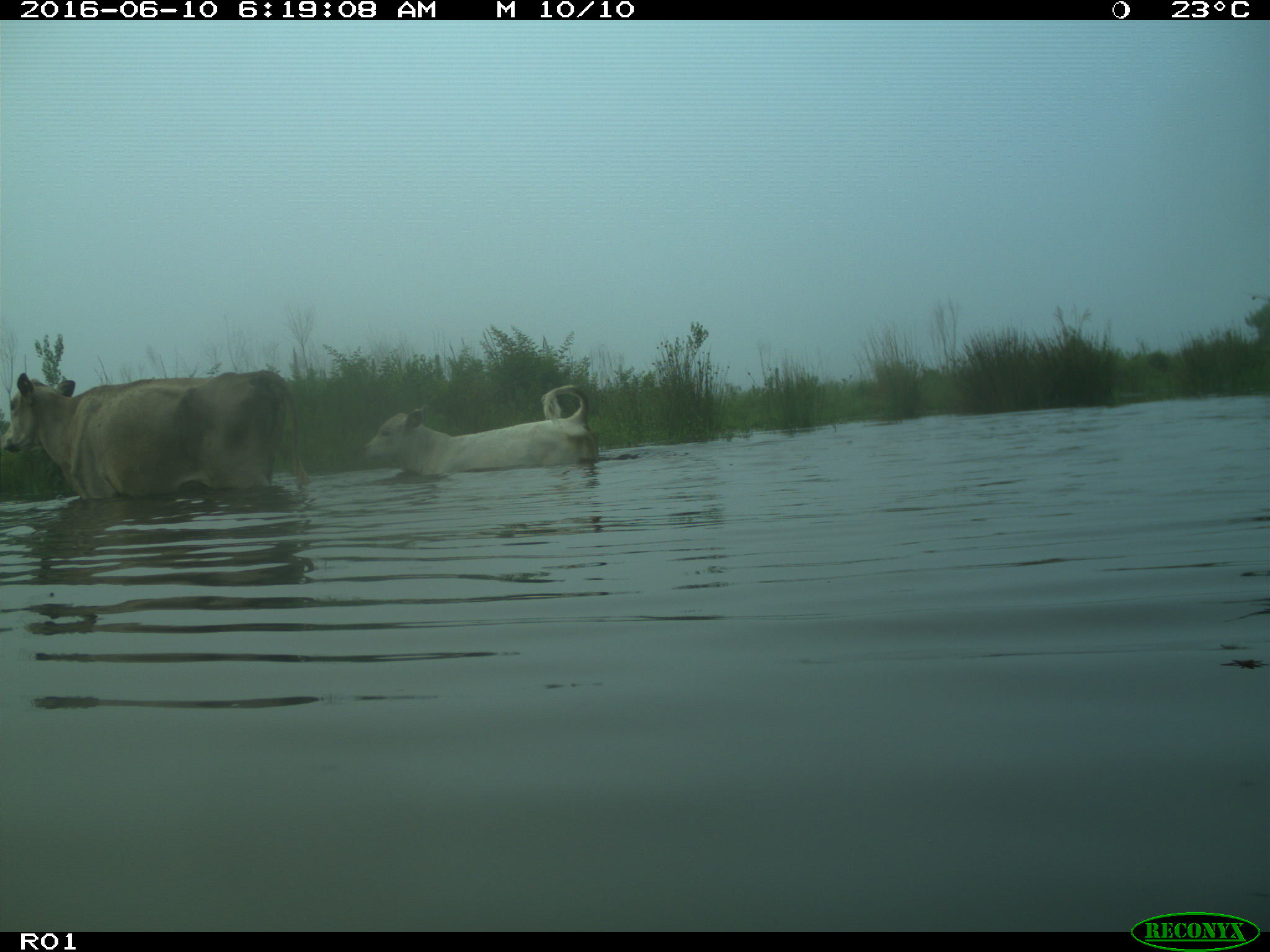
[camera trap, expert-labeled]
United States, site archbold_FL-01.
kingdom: Animalia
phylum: Chordata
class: Mammalia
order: Artiodactyla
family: Bovidae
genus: Bos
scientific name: Bos taurus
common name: domestic cow